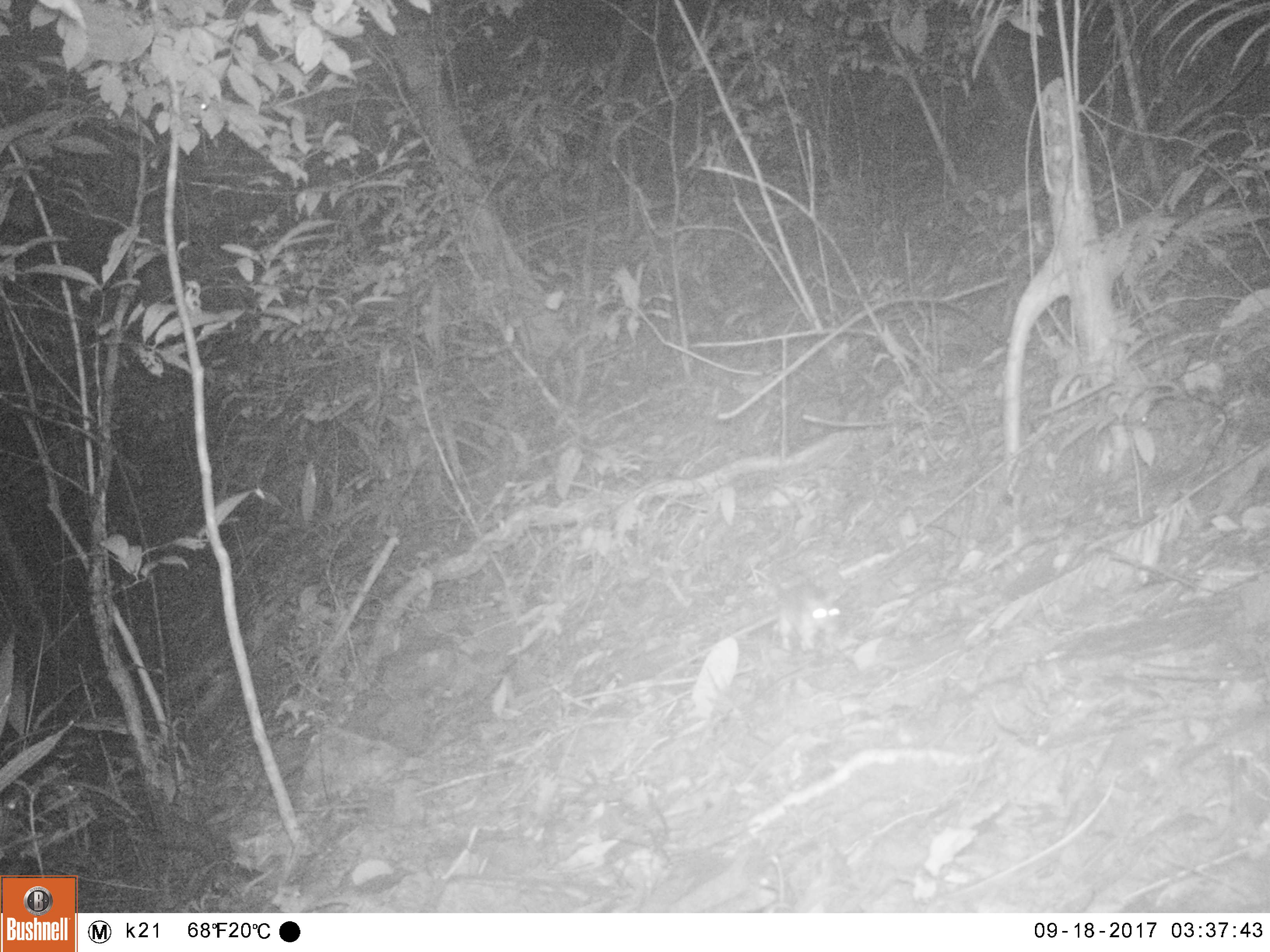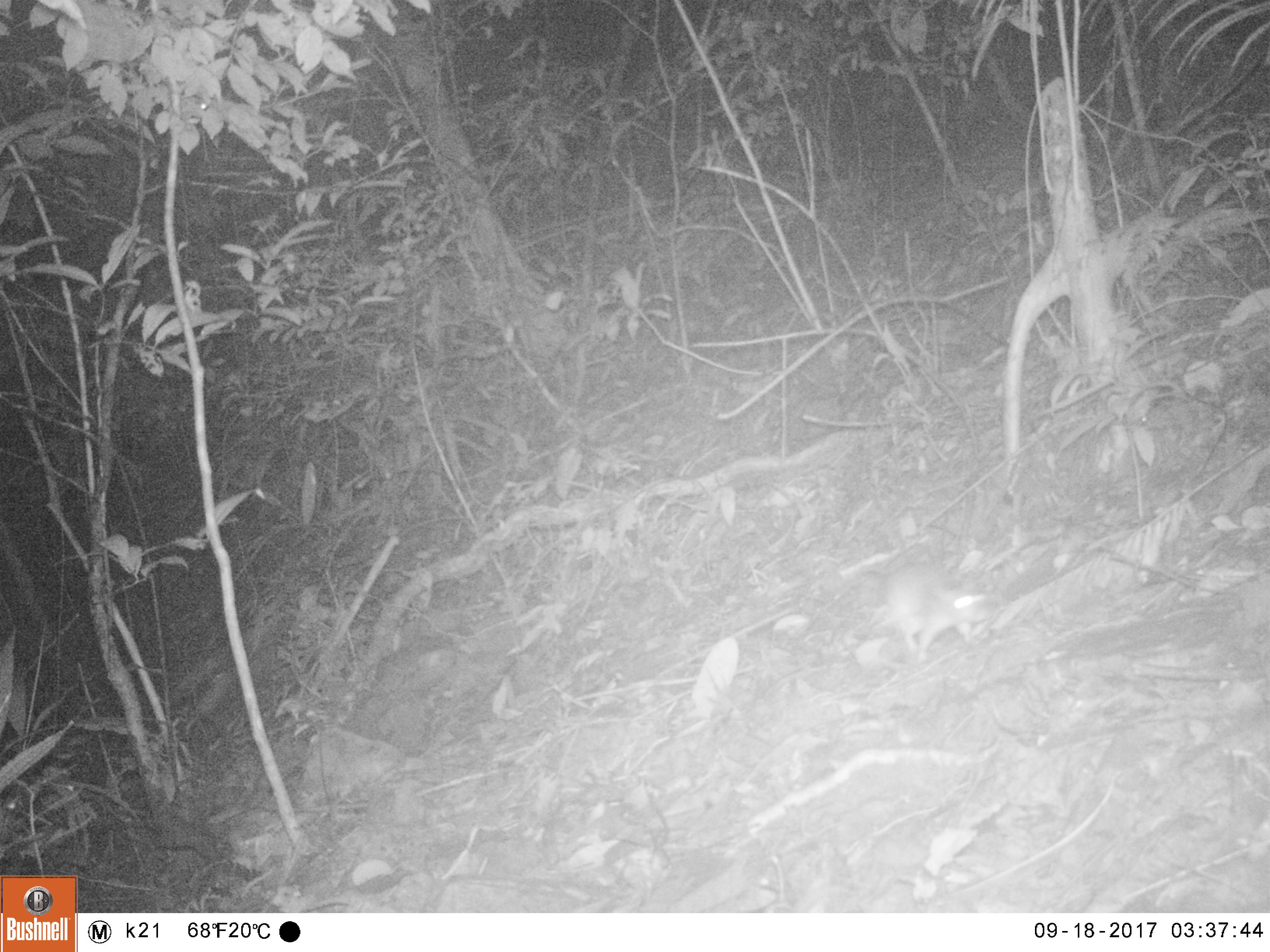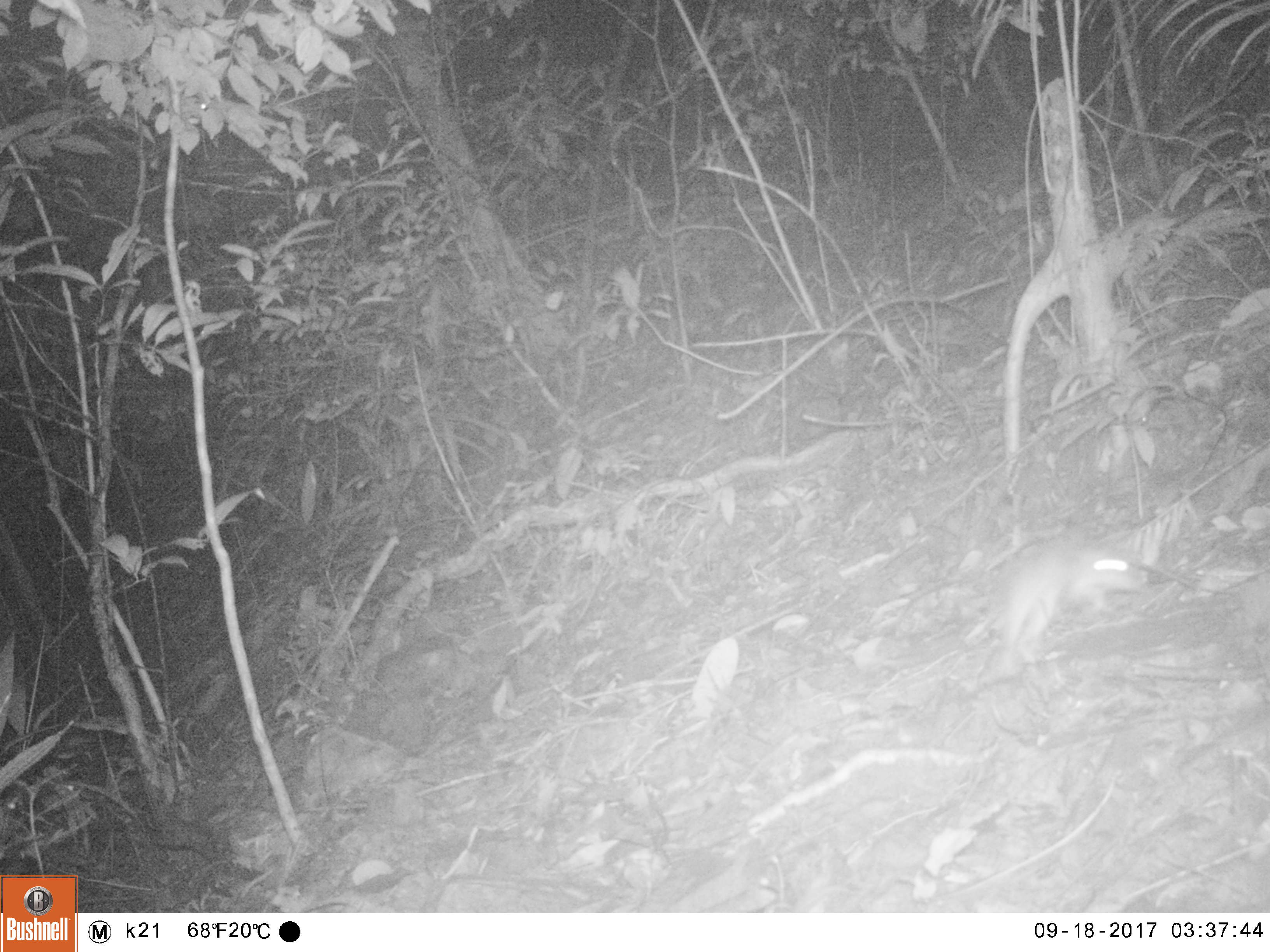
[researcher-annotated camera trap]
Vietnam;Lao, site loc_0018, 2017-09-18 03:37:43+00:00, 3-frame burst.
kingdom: Animalia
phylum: Chordata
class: Mammalia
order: Rodentia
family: Muridae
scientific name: Muridae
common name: old-world mice and rats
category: unidentified murid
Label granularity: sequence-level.